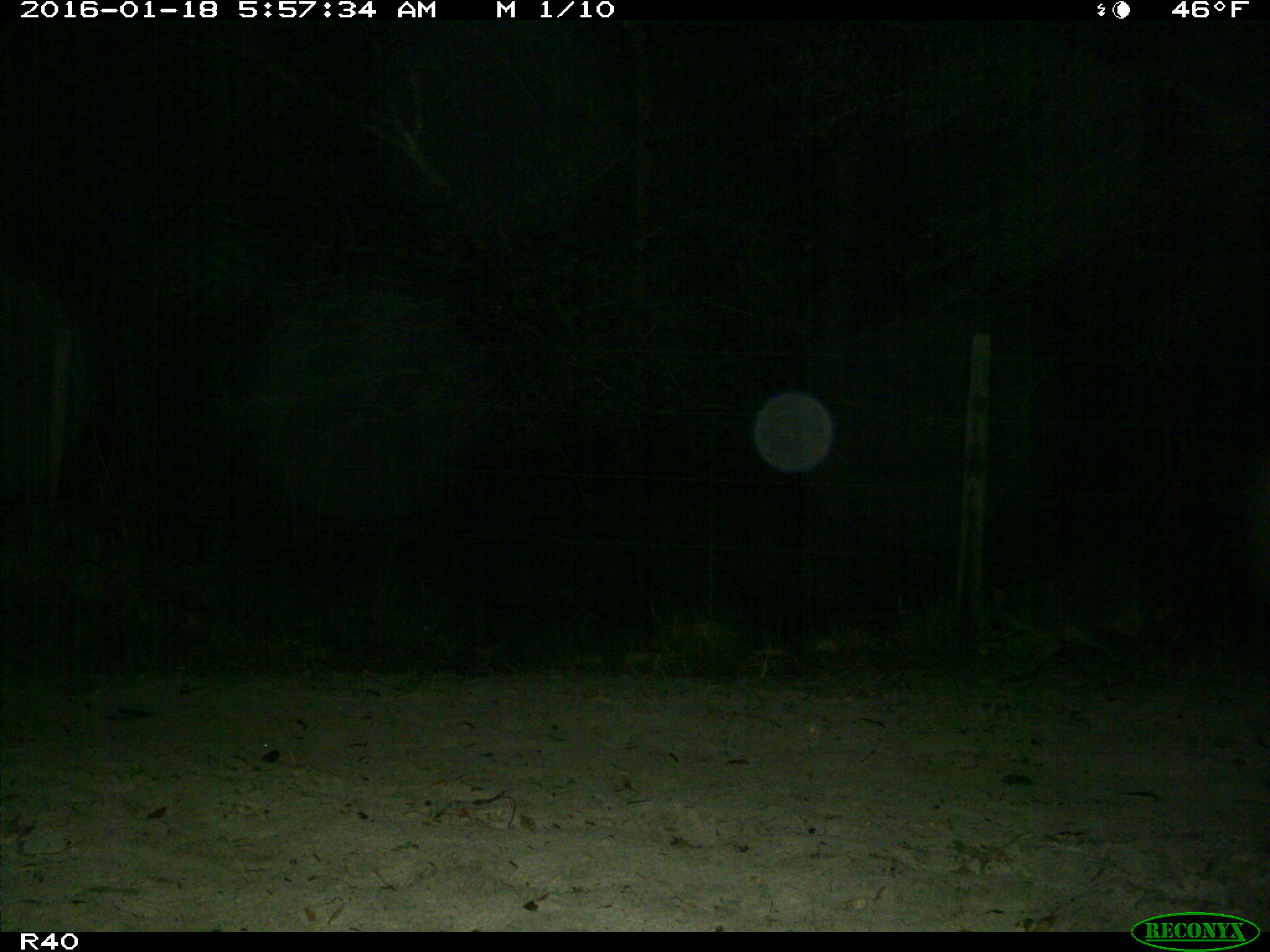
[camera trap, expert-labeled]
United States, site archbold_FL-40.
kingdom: Animalia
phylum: Chordata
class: Mammalia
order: Carnivora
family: Procyonidae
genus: Procyon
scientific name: Procyon lotor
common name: common raccoon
Procyon lotor (common raccoon).